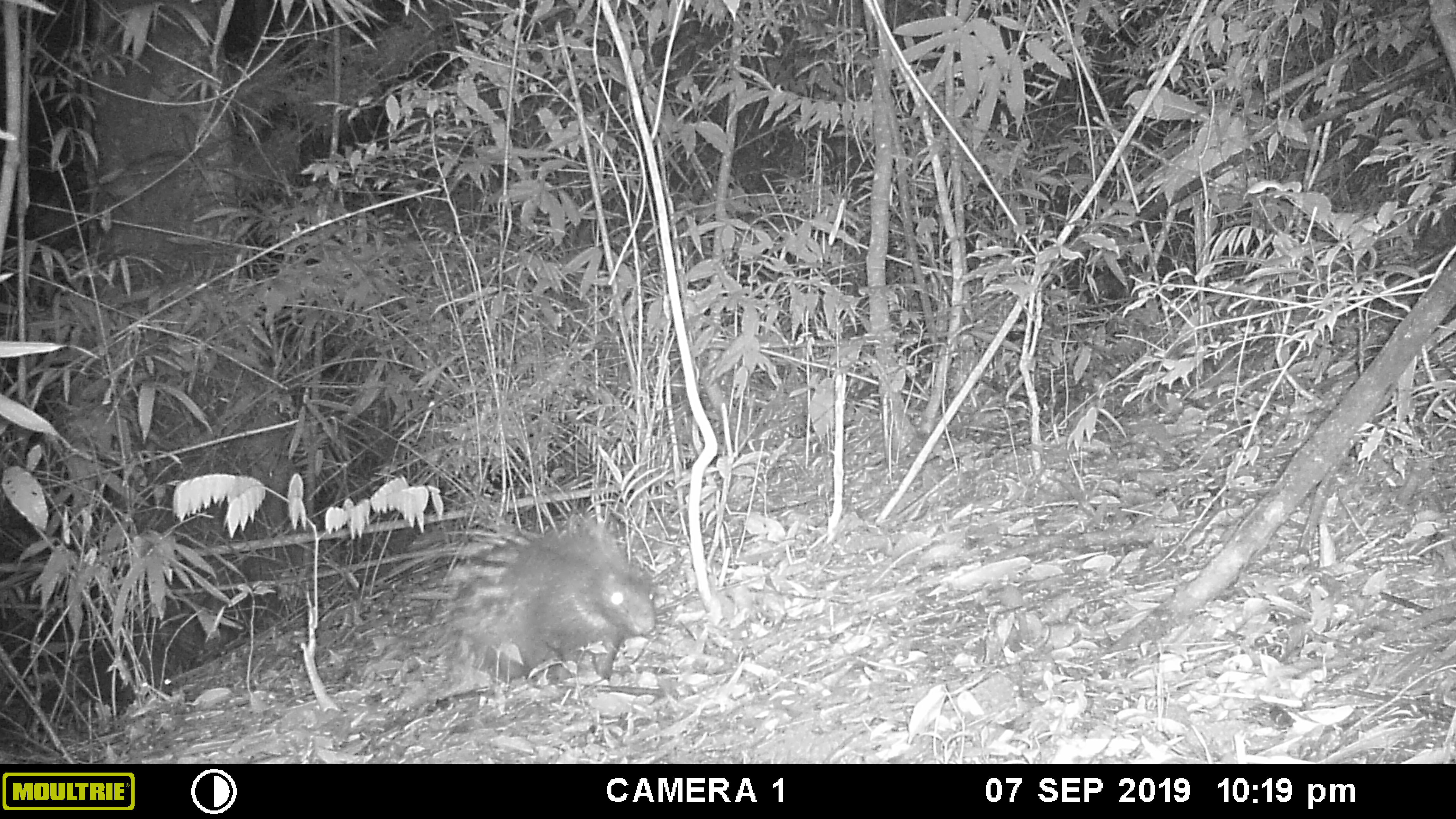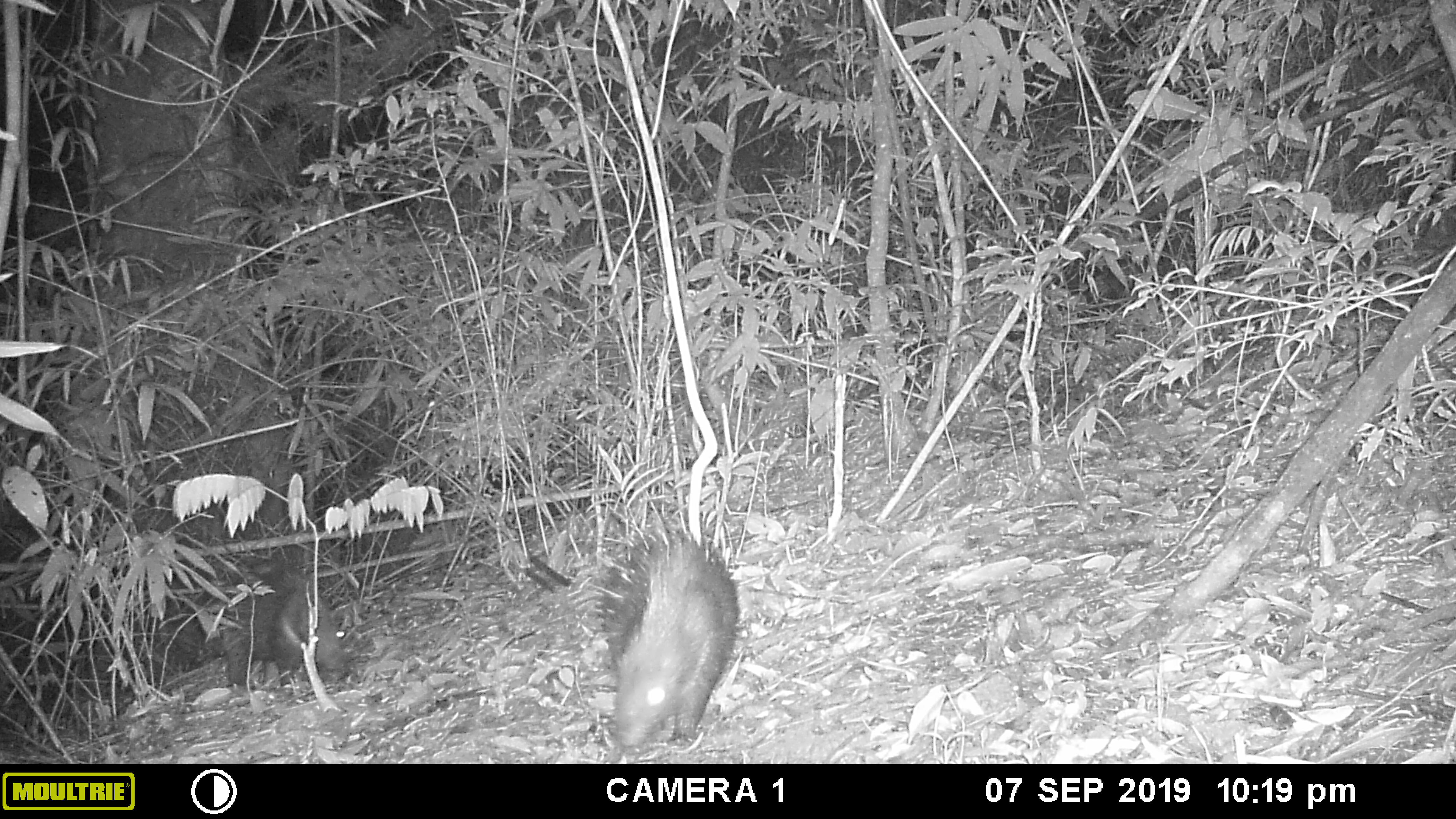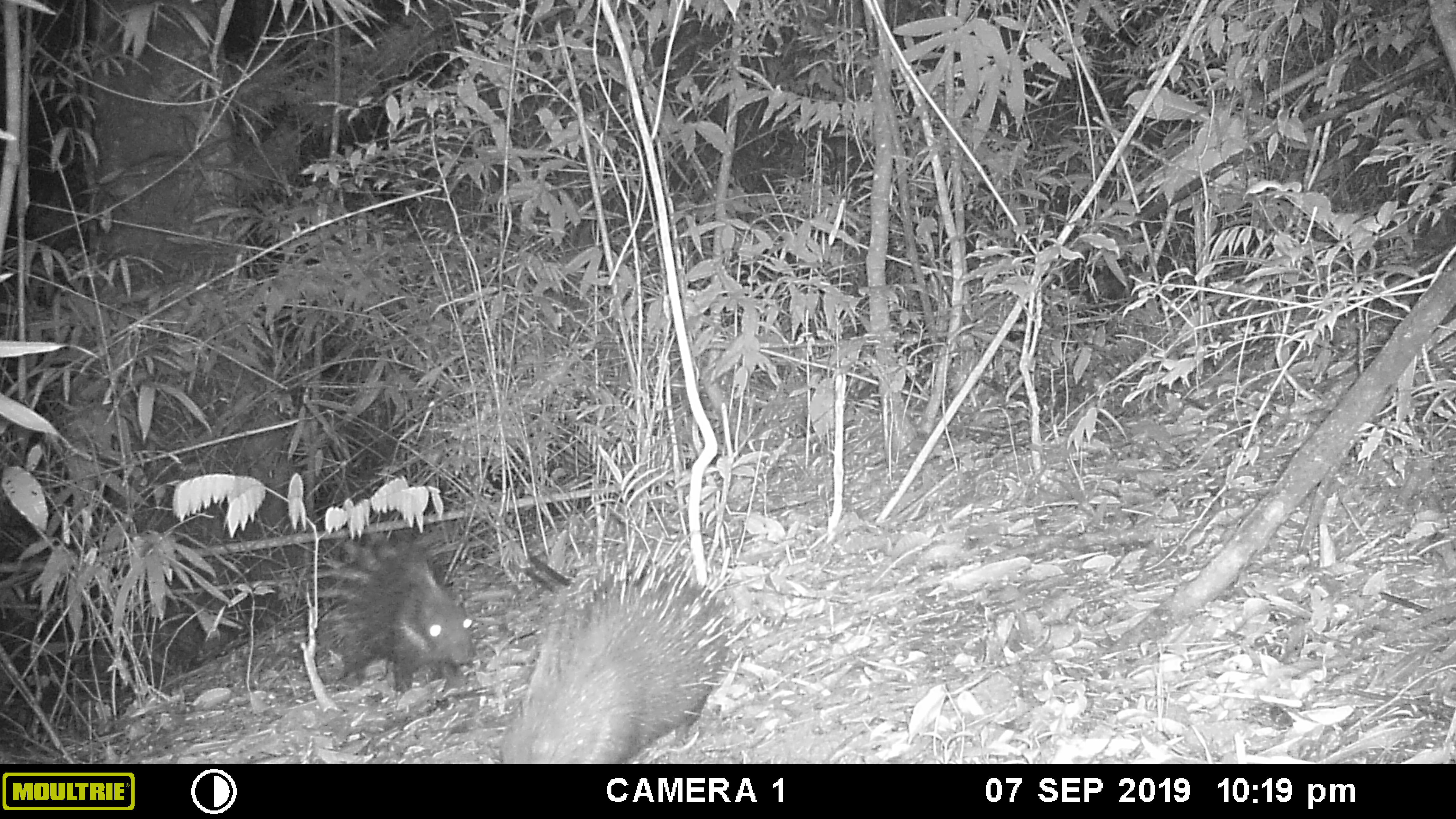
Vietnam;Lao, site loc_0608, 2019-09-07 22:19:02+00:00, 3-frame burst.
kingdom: Animalia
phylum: Chordata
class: Mammalia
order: Rodentia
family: Hystricidae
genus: Hystrix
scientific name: Hystrix brachyura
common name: malayan porcupine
Malayan porcupine (Hystrix brachyura). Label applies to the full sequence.